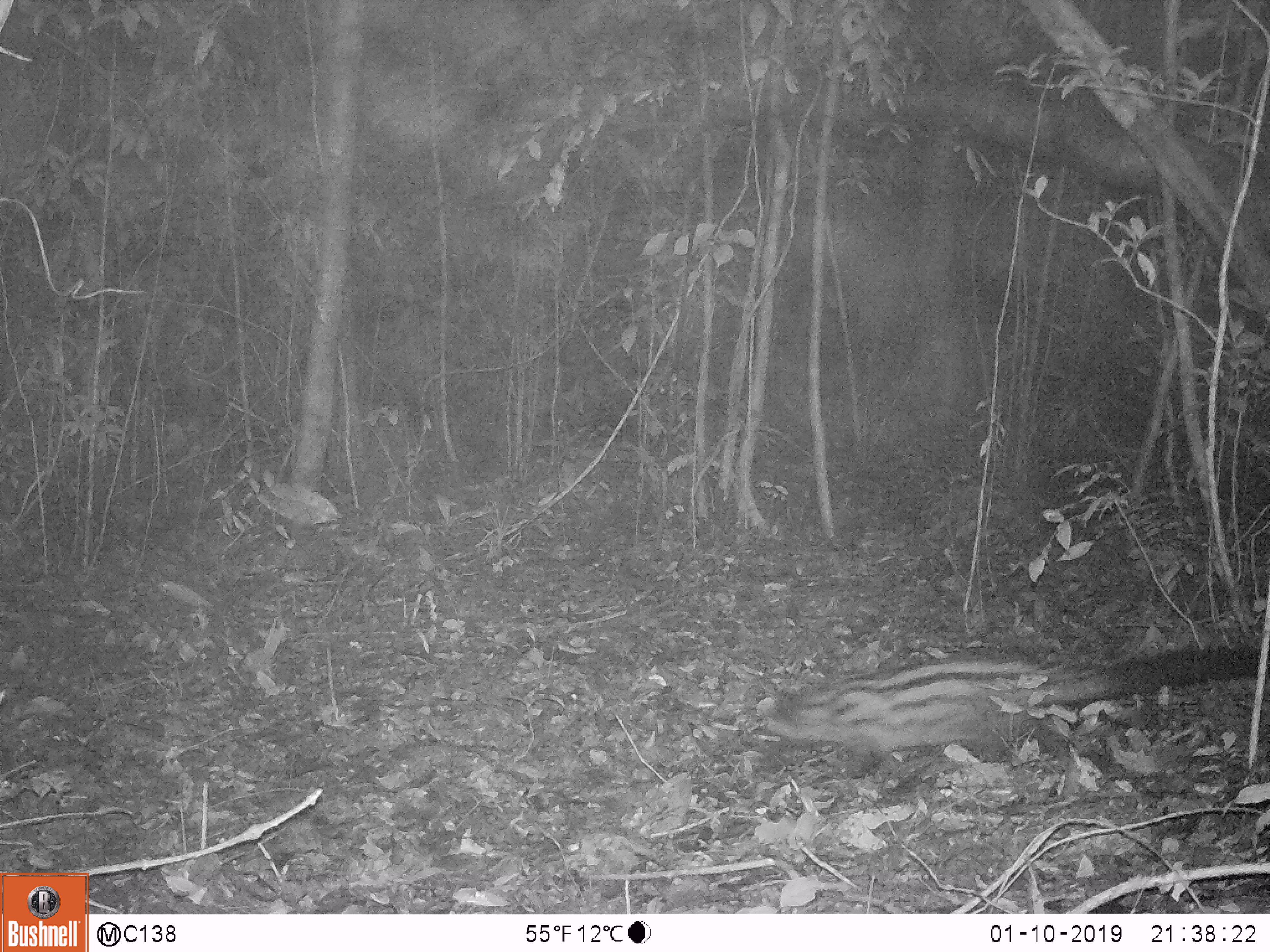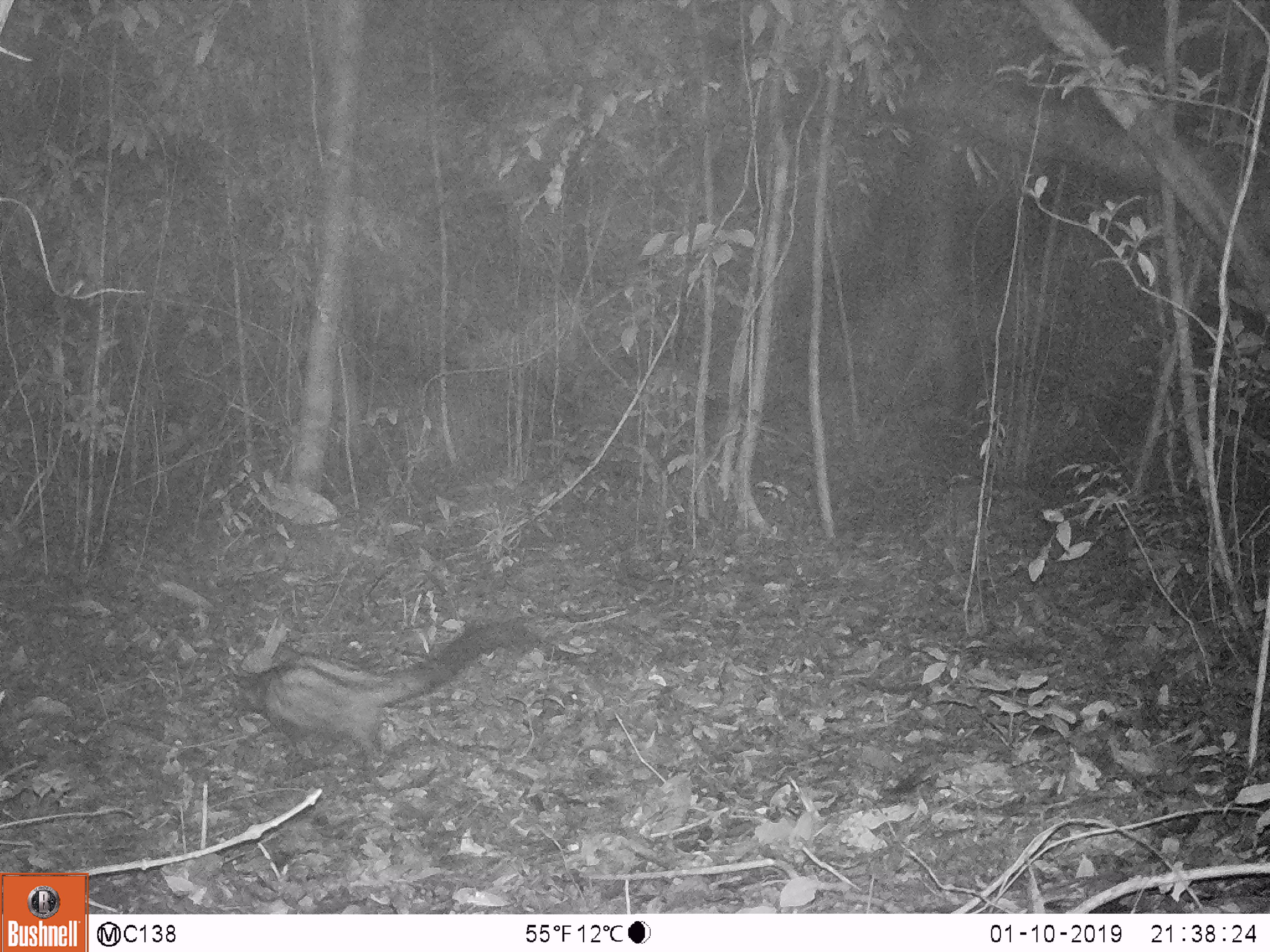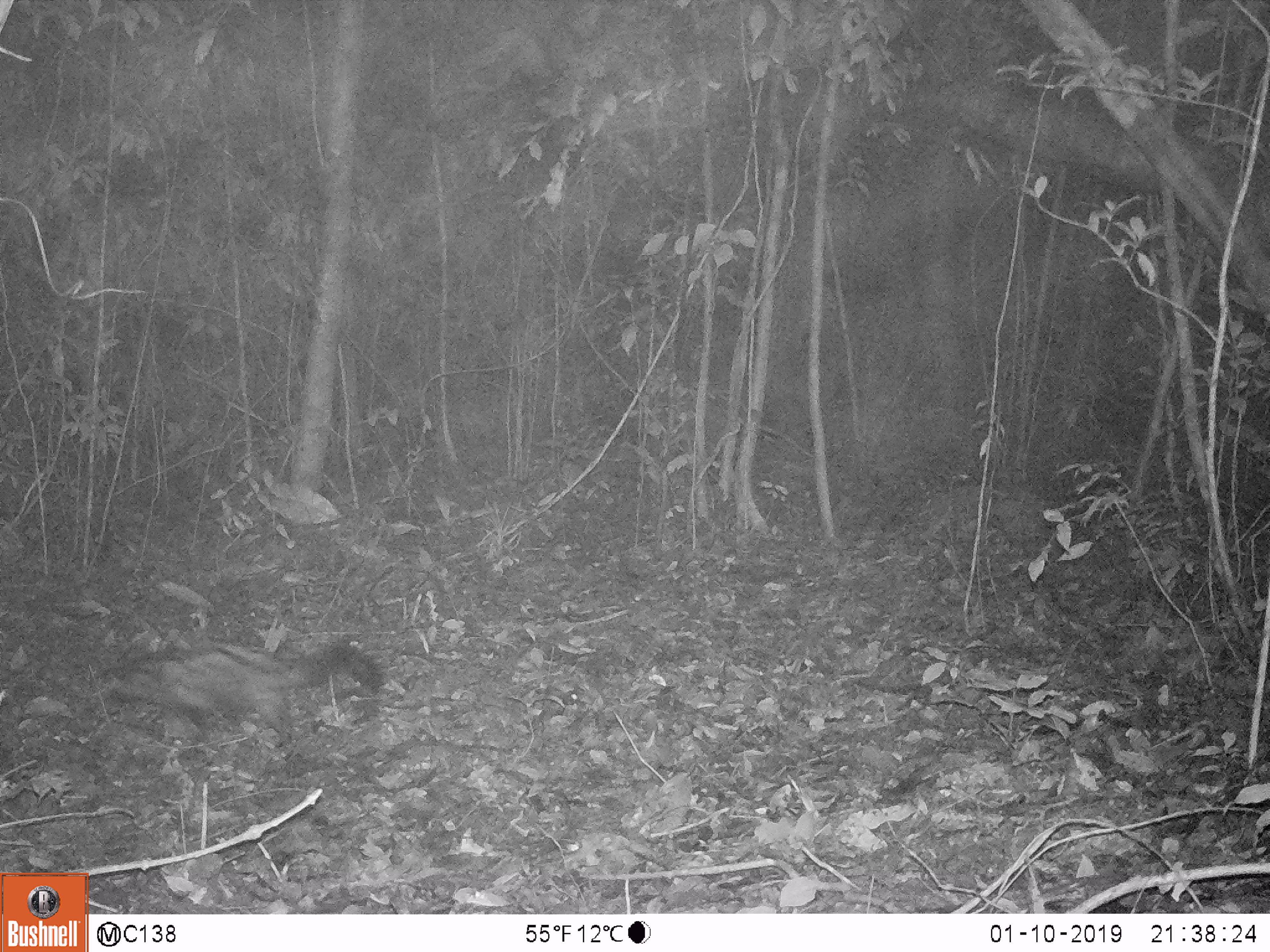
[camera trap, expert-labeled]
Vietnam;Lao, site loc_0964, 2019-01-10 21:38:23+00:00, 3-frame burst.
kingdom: Animalia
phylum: Chordata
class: Mammalia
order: Carnivora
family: Viverridae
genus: Paradoxurus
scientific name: Paradoxurus hermaphroditus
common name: common palm civet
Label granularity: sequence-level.